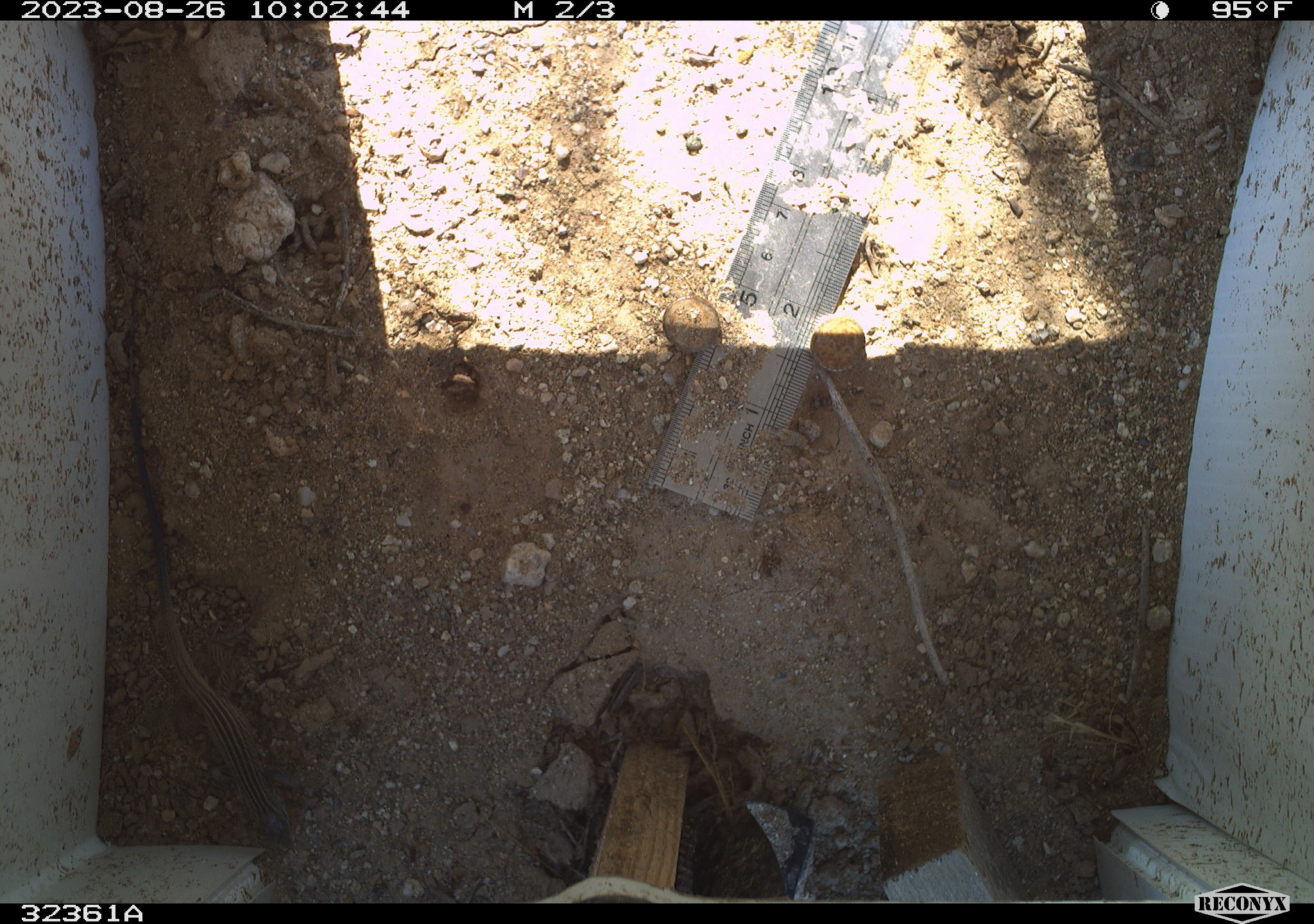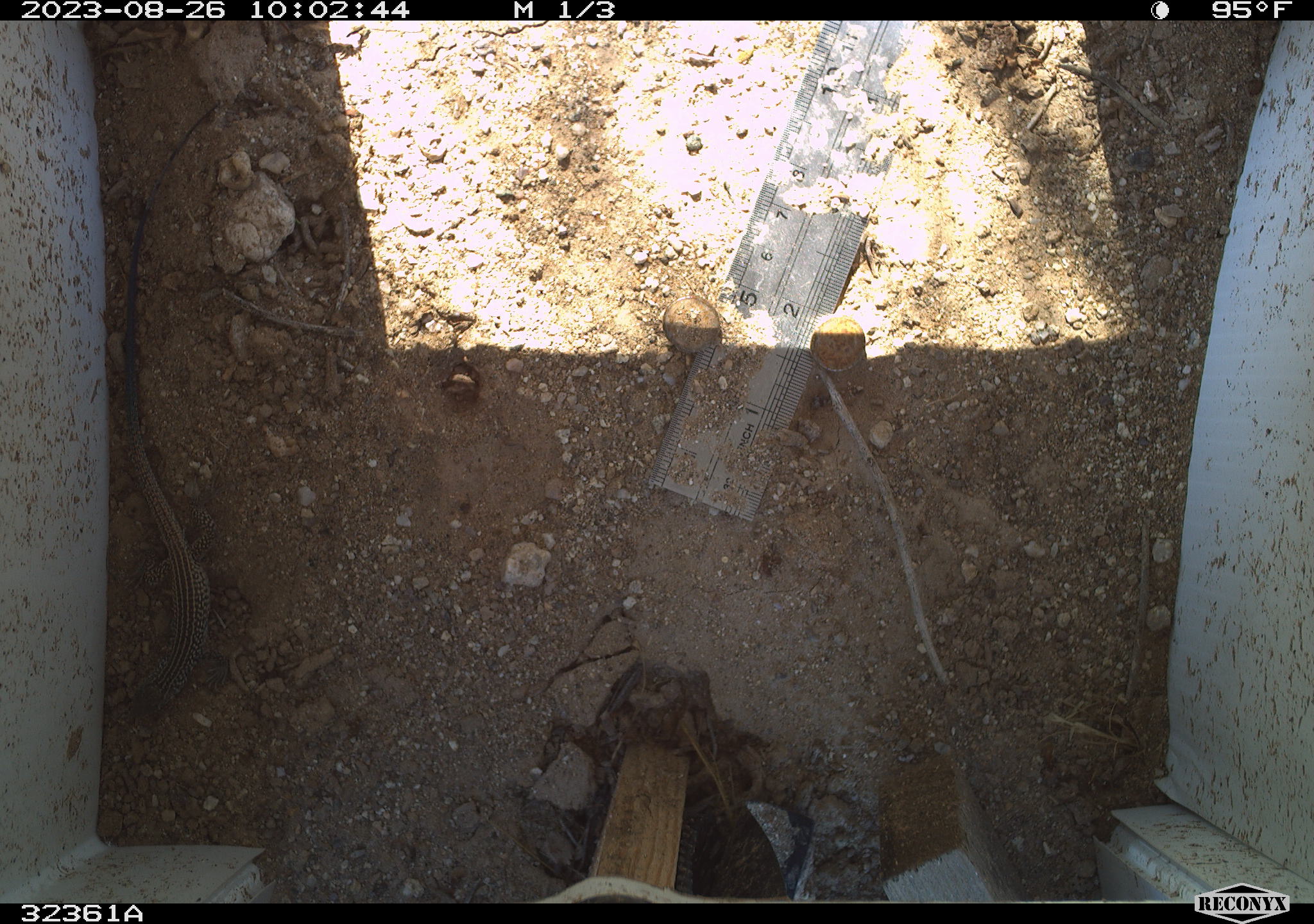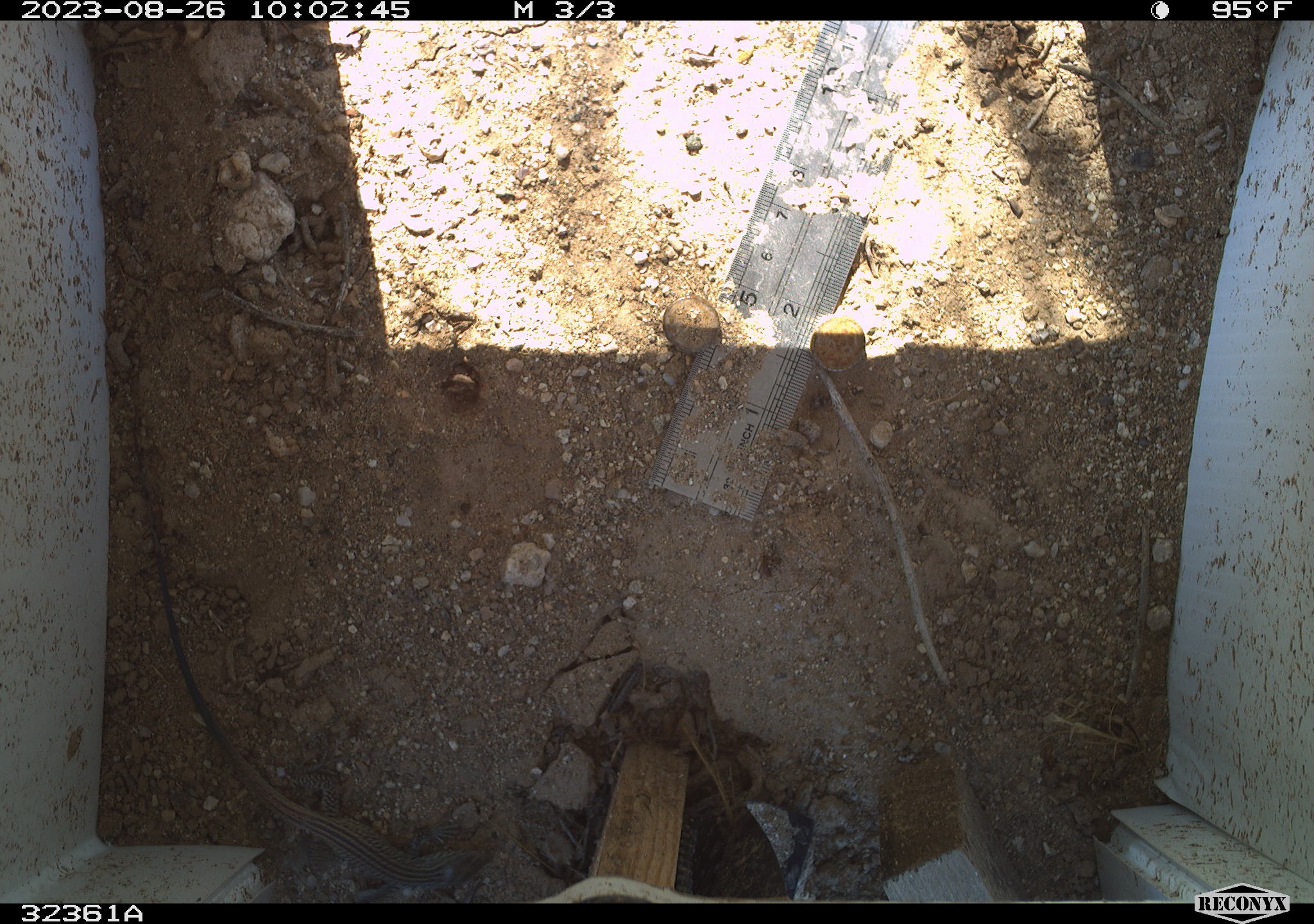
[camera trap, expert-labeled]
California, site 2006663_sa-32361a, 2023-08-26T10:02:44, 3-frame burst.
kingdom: Animalia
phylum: Chordata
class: Reptilia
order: Squamata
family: Teiidae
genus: Aspidoscelis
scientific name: Aspidoscelis tigris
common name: western whiptail